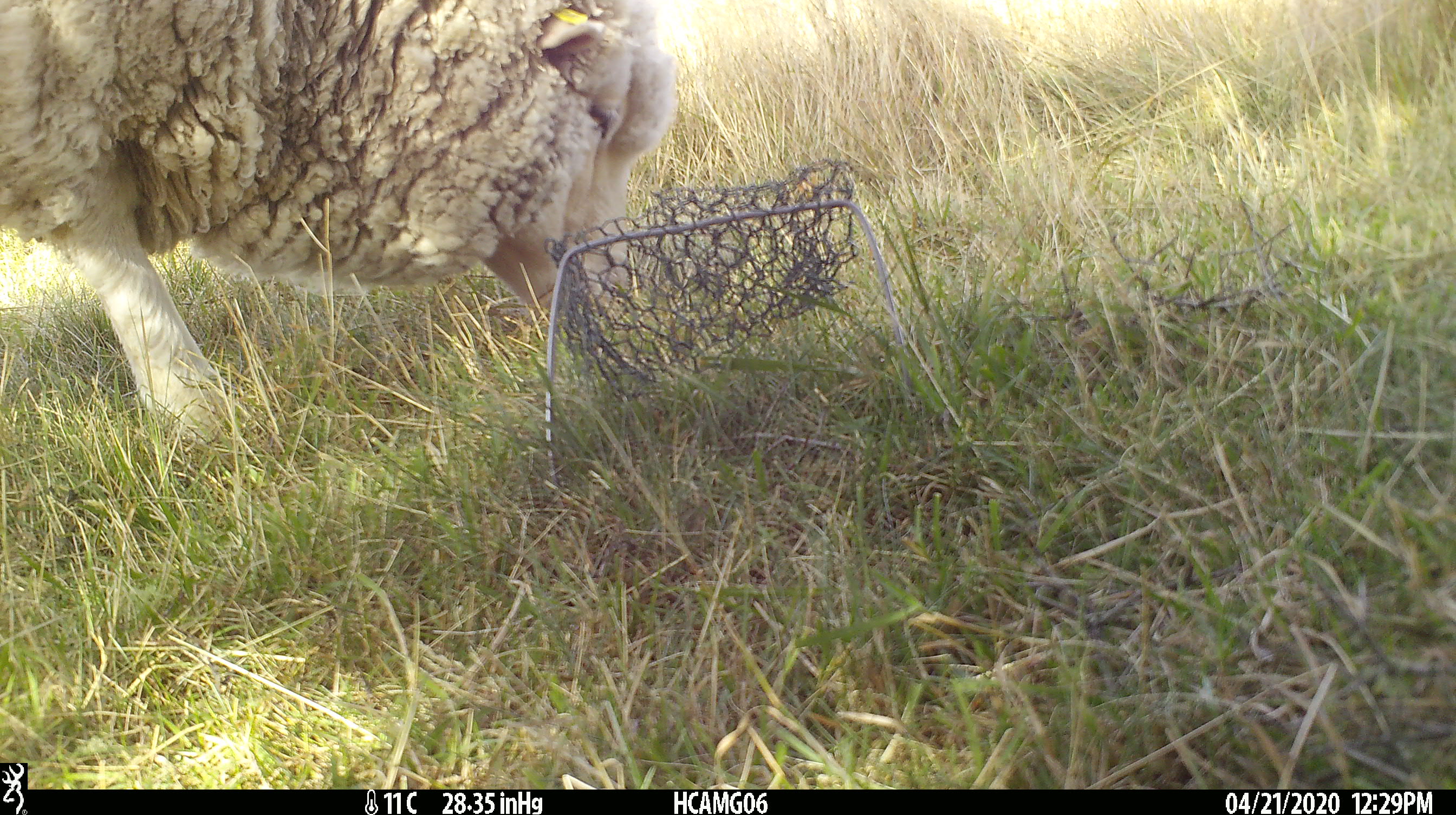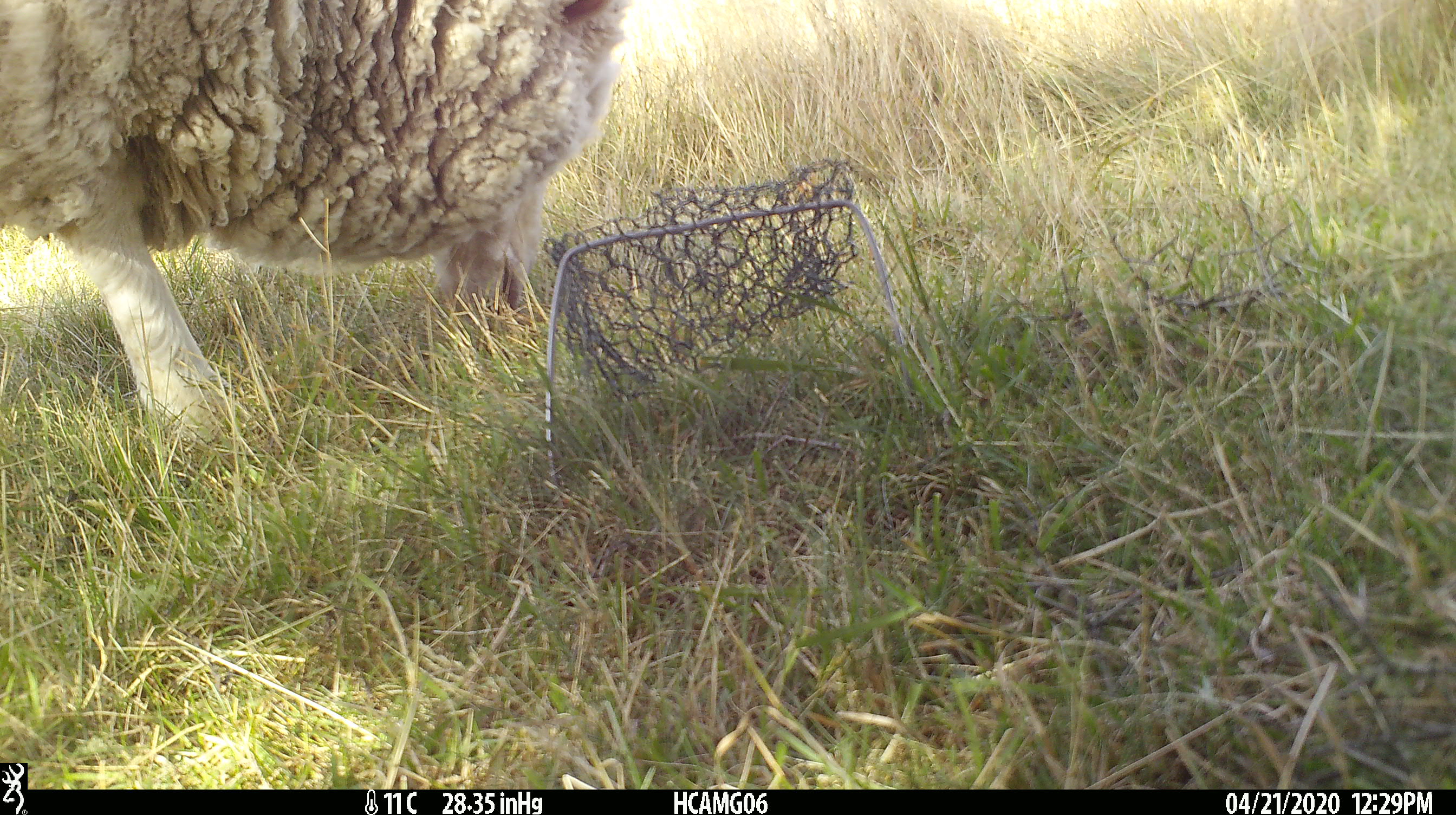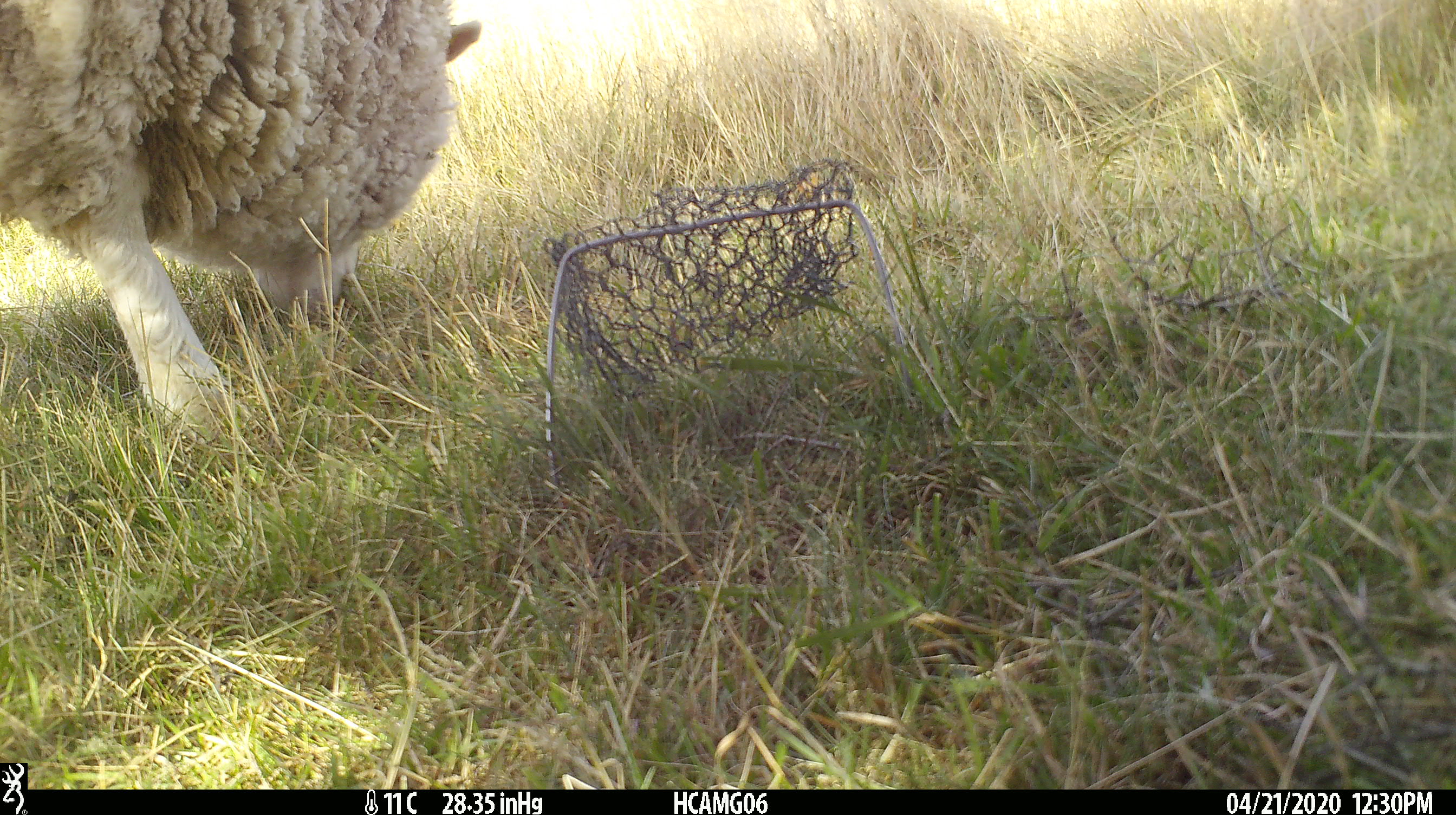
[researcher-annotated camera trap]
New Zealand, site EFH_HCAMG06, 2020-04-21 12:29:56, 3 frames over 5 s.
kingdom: Animalia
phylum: Chordata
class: Mammalia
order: Artiodactyla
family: Bovidae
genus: Ovis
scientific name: Ovis aries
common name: domestic sheep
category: sheep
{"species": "sheep (domestic sheep) (Ovis aries)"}